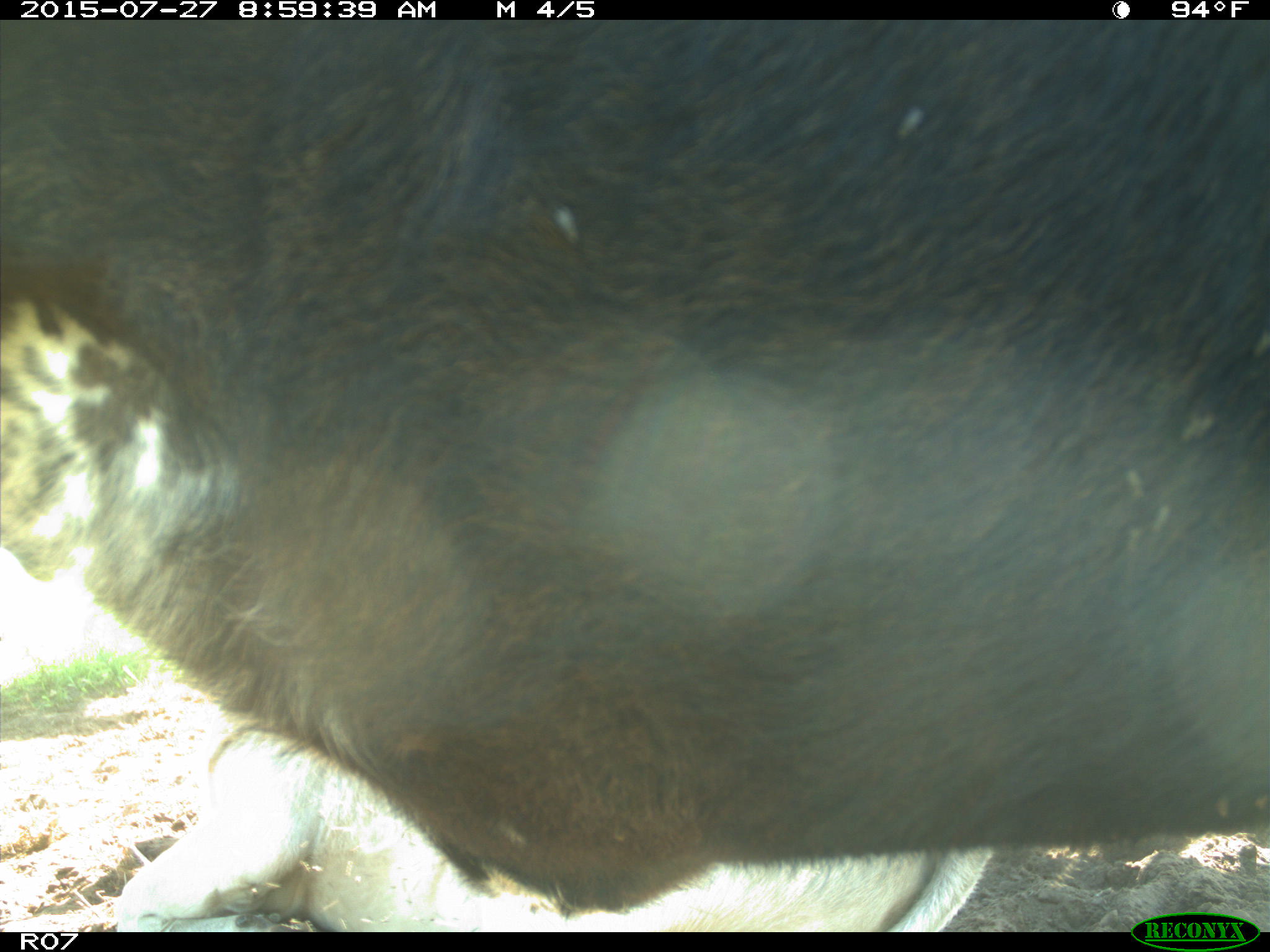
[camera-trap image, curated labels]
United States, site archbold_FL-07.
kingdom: Animalia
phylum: Chordata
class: Mammalia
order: Artiodactyla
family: Bovidae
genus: Bos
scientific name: Bos taurus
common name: domestic cow